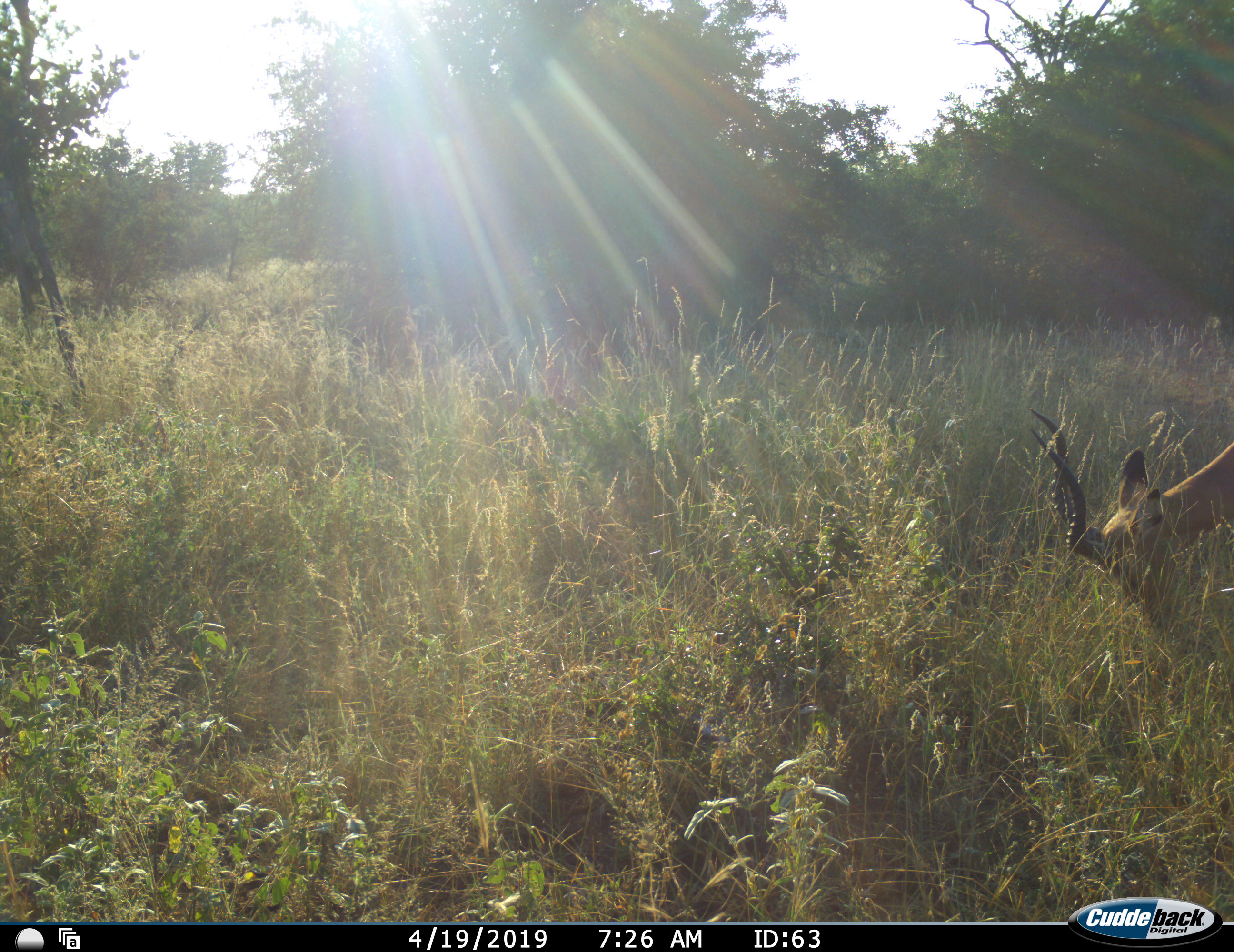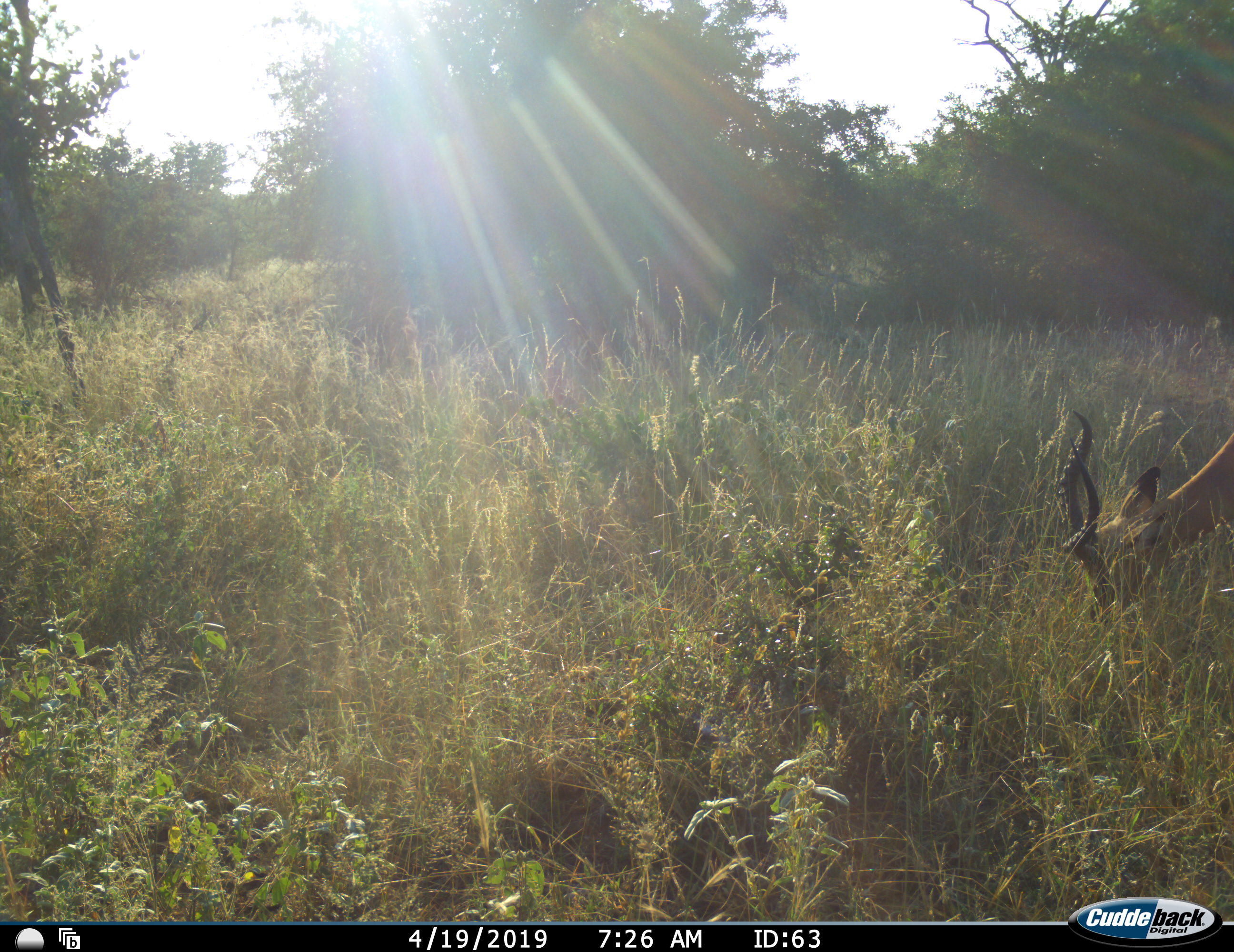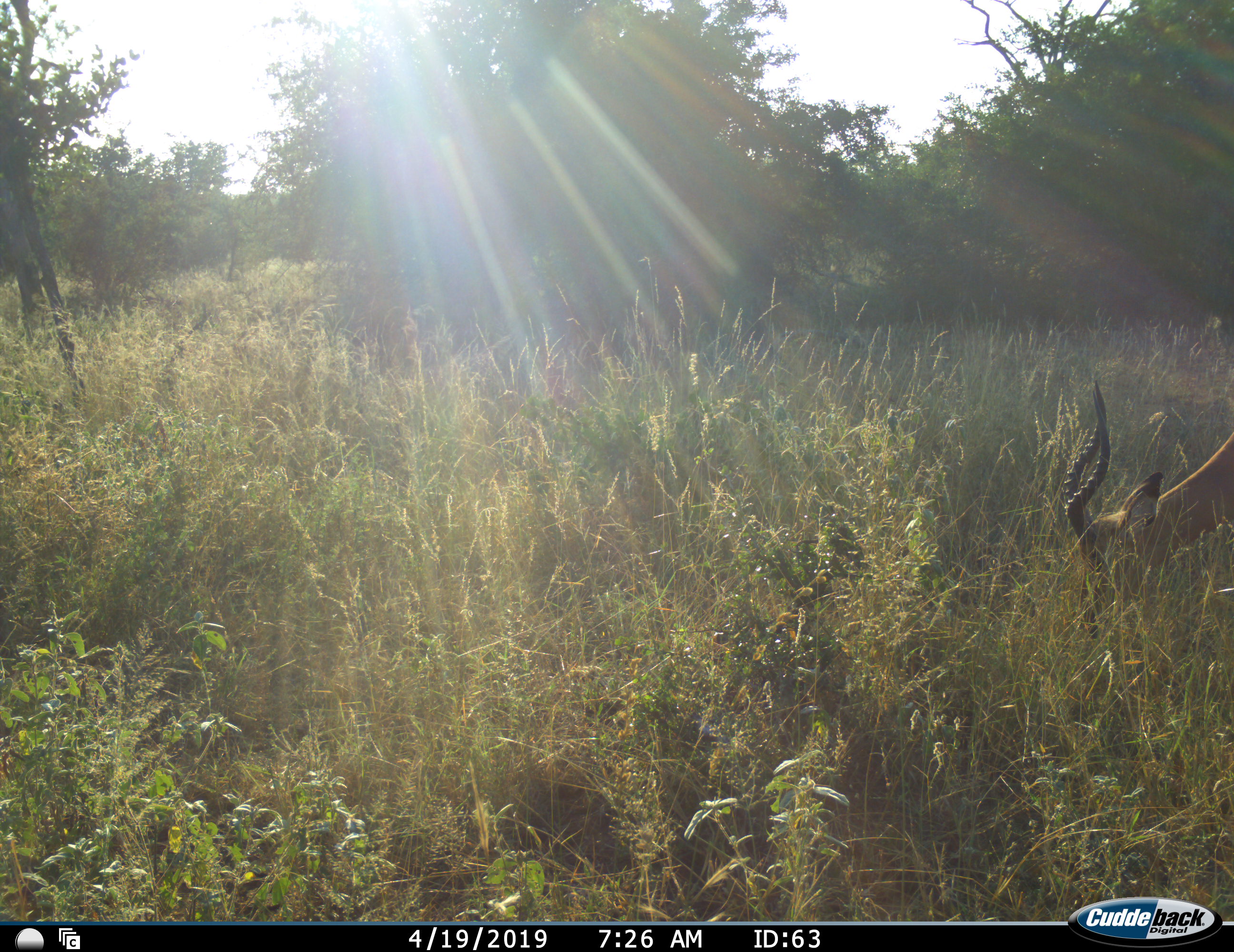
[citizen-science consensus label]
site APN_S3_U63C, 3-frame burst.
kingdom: Animalia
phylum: Chordata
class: Mammalia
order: Artiodactyla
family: Bovidae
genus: Aepyceros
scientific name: Aepyceros melampus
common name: impala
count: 1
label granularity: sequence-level